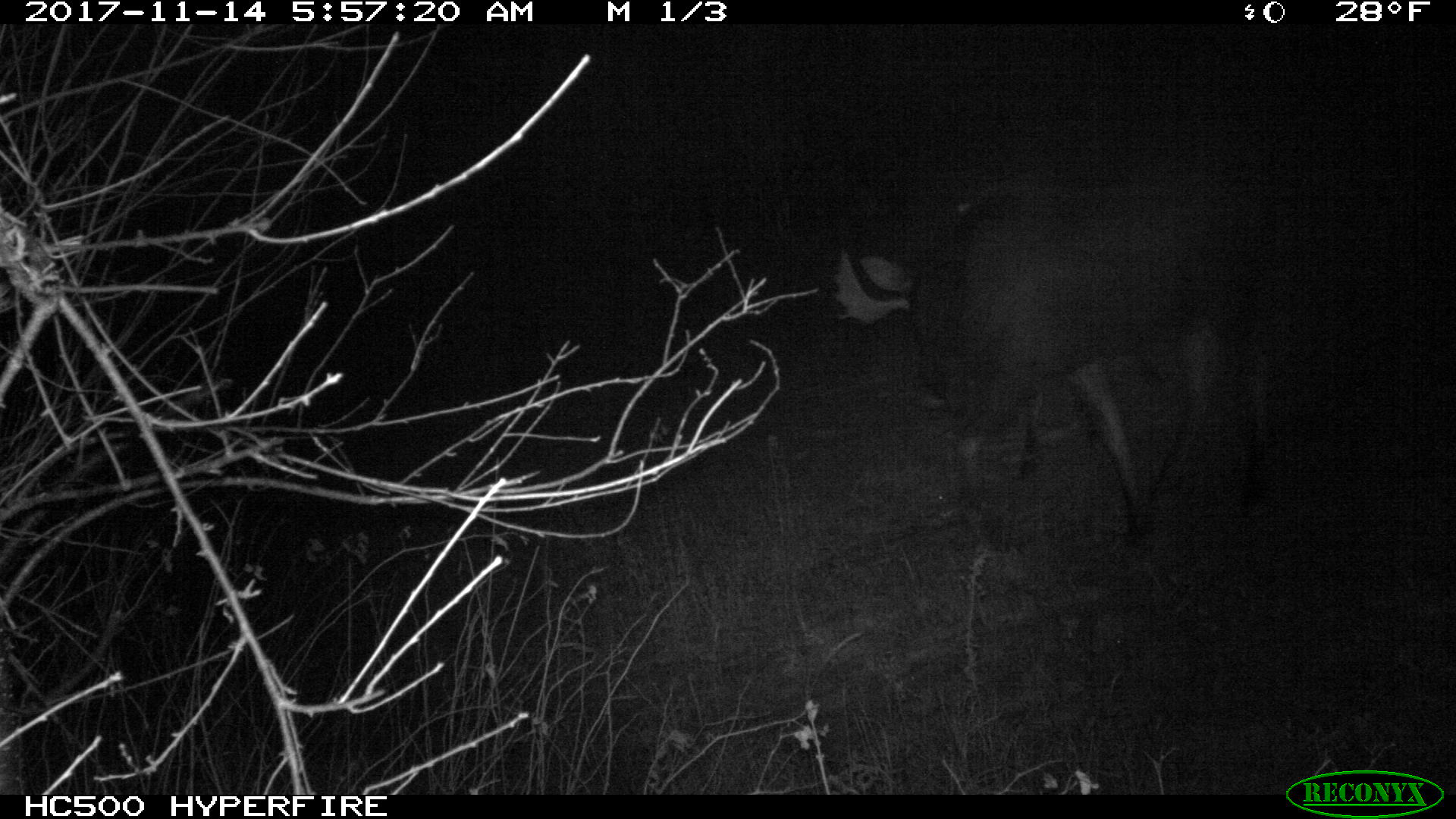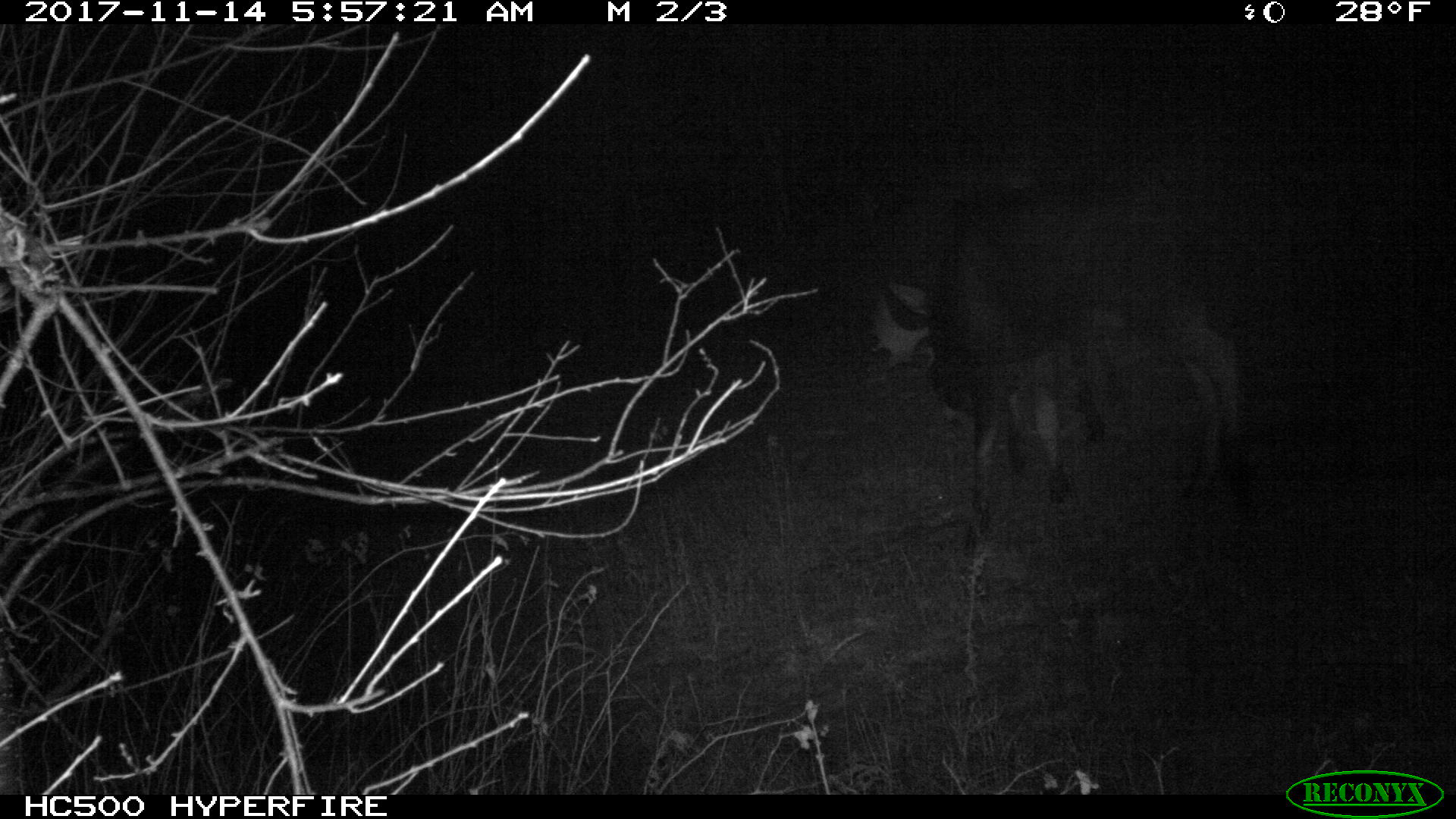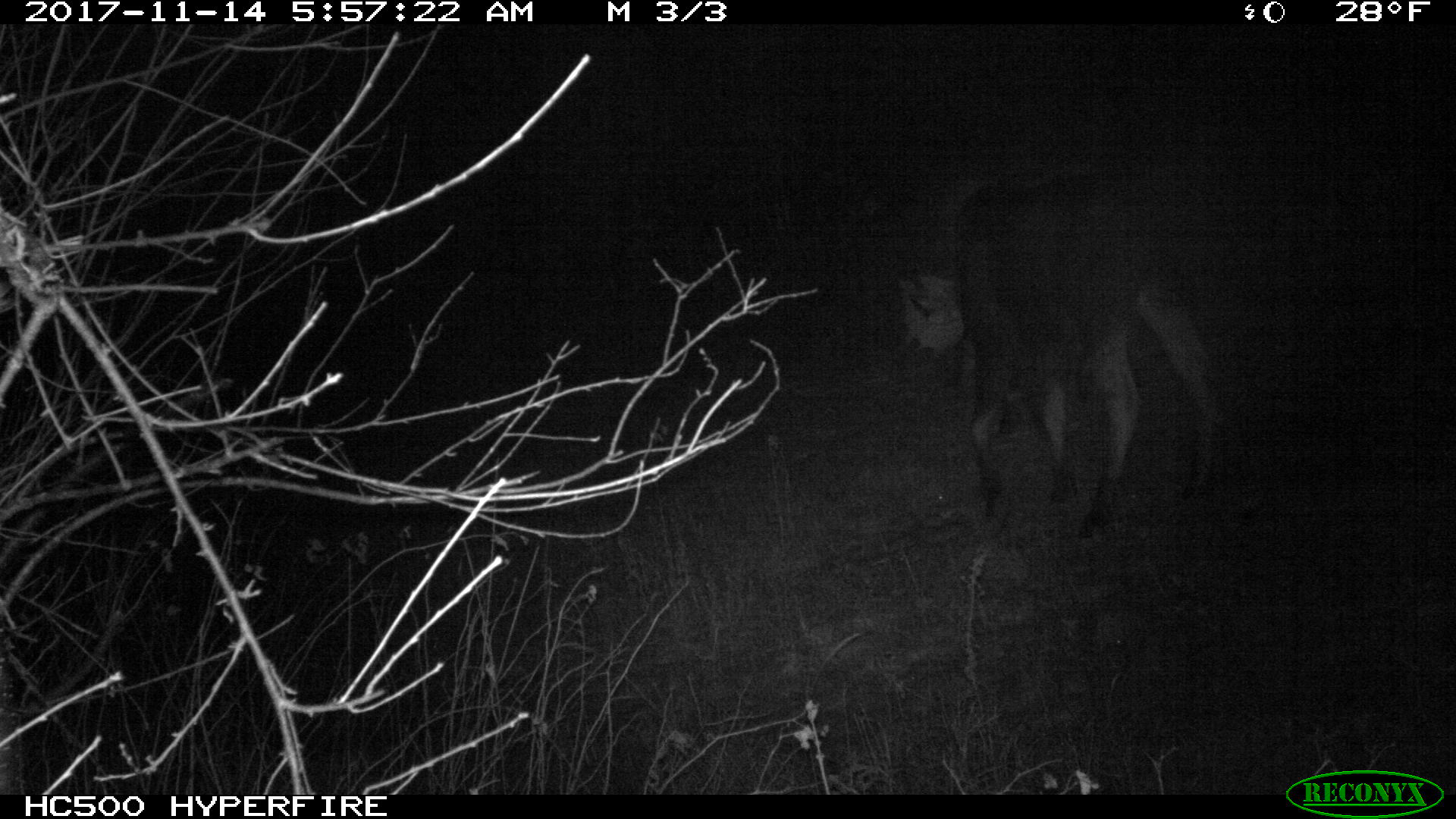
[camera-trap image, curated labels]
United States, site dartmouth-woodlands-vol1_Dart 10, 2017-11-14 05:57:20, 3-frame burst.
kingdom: Animalia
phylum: Chordata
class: Mammalia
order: Artiodactyla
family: Cervidae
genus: Alces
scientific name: Alces alces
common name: moose